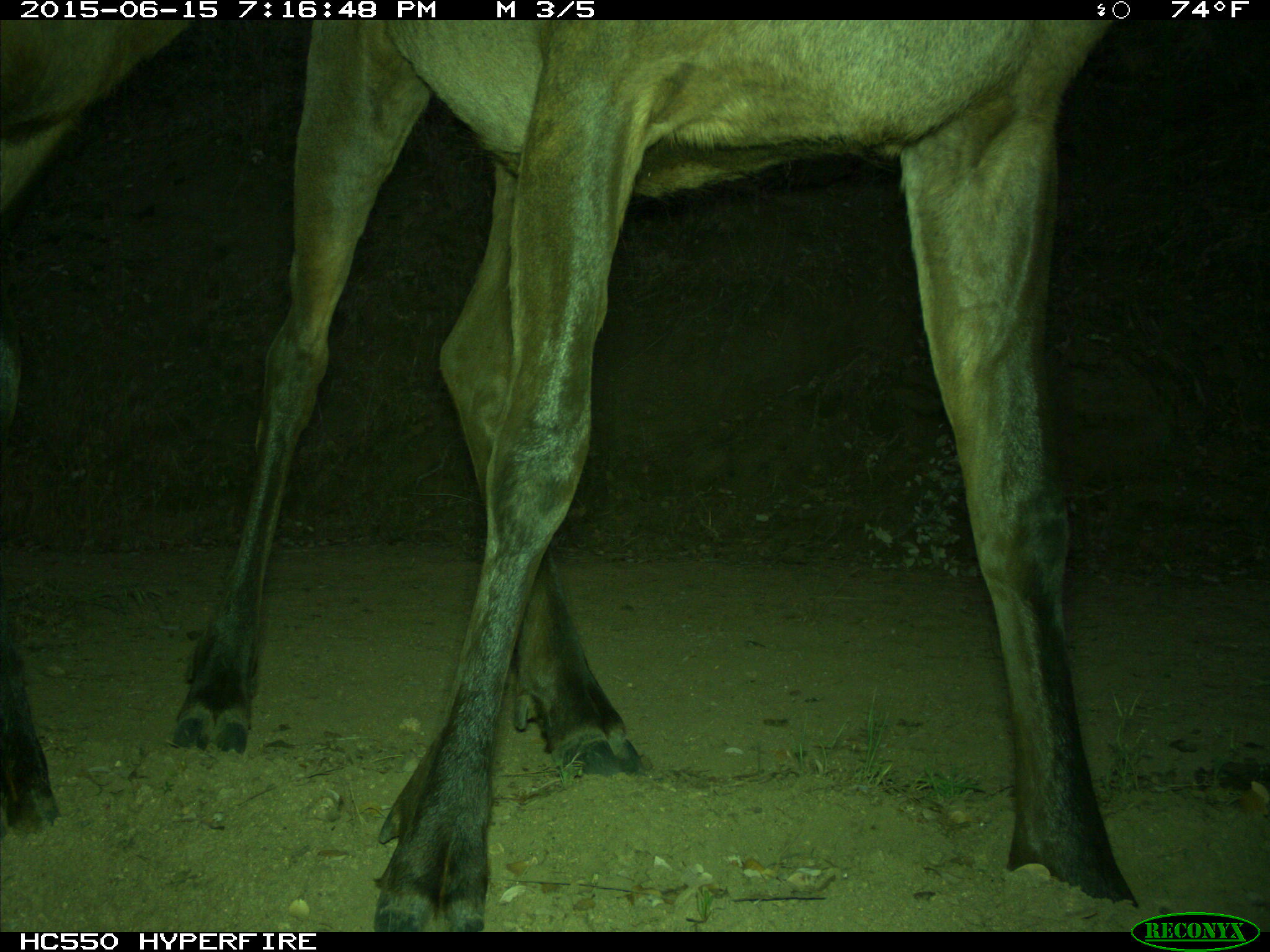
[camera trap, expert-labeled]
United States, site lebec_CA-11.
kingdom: Animalia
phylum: Chordata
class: Mammalia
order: Artiodactyla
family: Cervidae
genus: Cervus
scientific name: Cervus canadensis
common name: elk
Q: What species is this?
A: Cervus canadensis (elk).